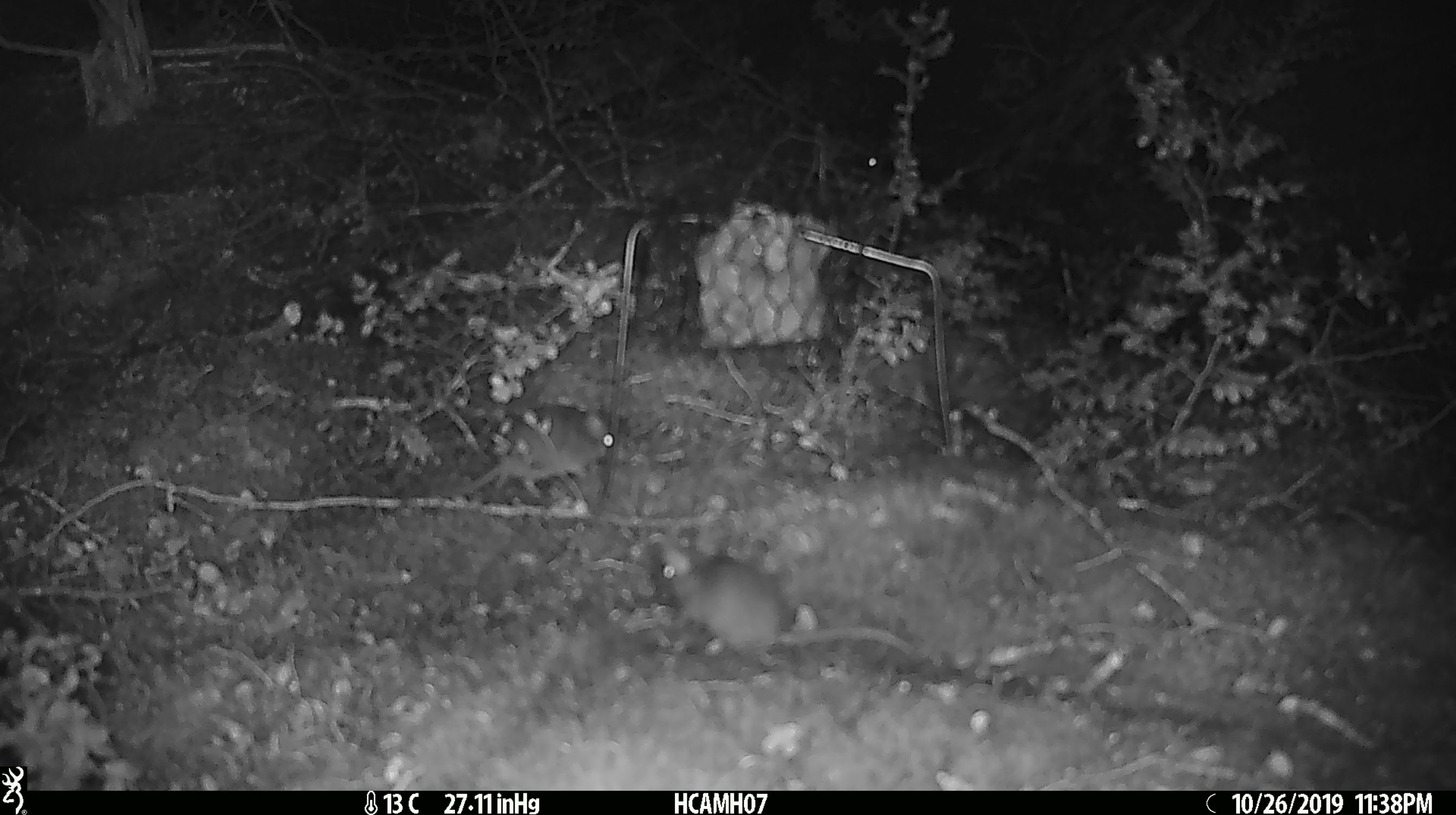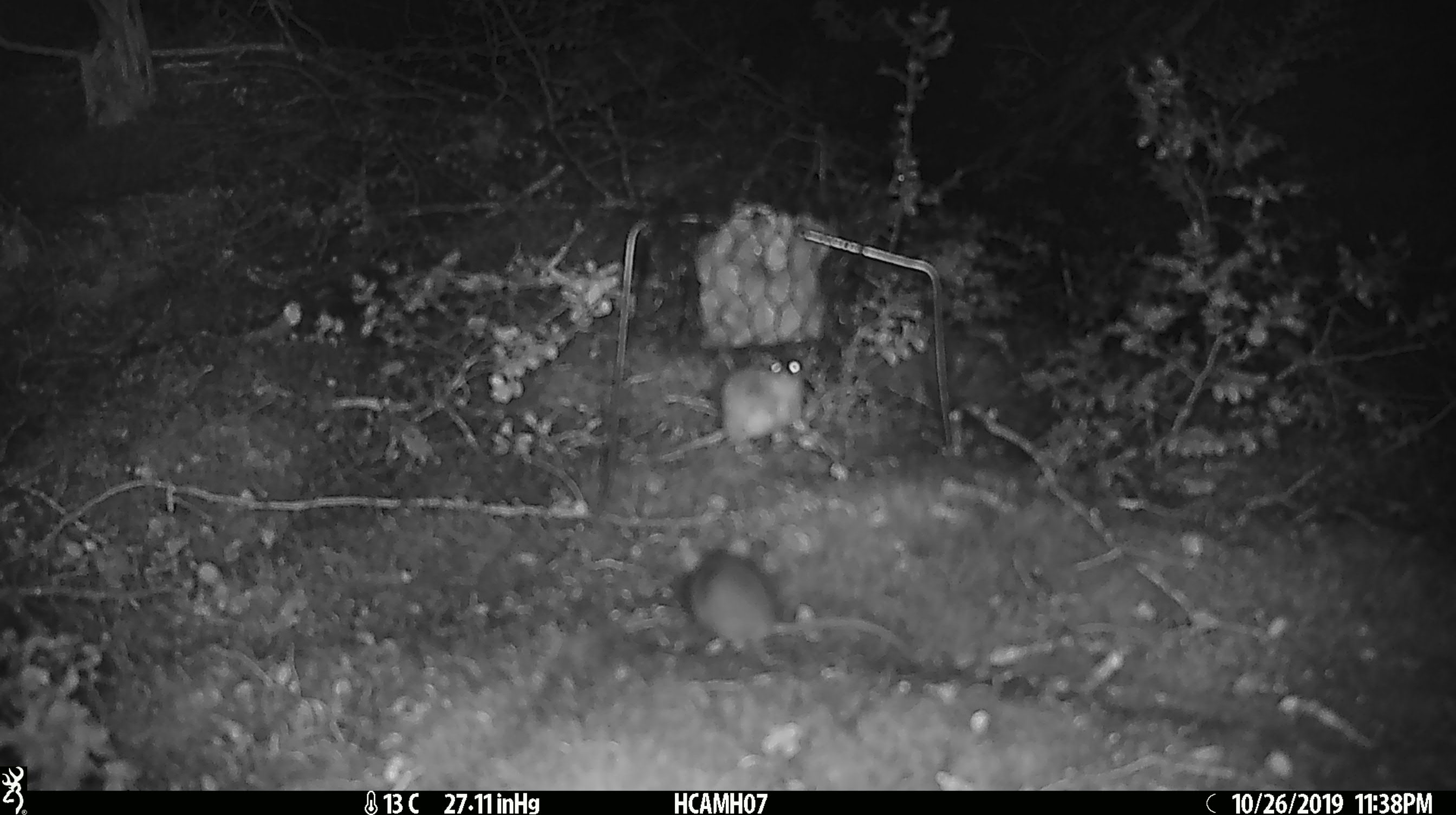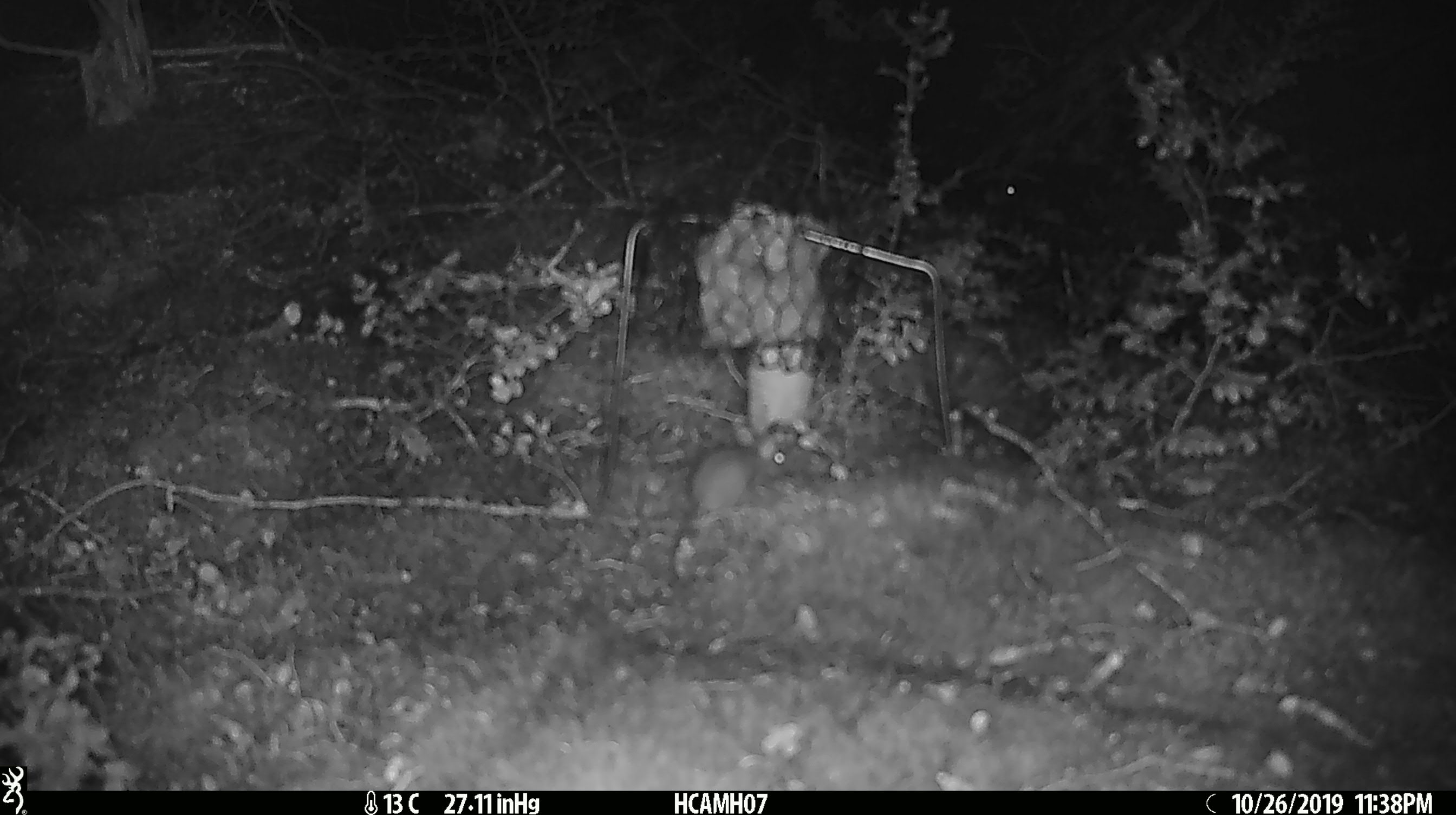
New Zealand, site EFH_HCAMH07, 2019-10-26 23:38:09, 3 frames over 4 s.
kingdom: Animalia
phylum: Chordata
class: Mammalia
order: Rodentia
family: Muridae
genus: Mus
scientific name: Mus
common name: mouse